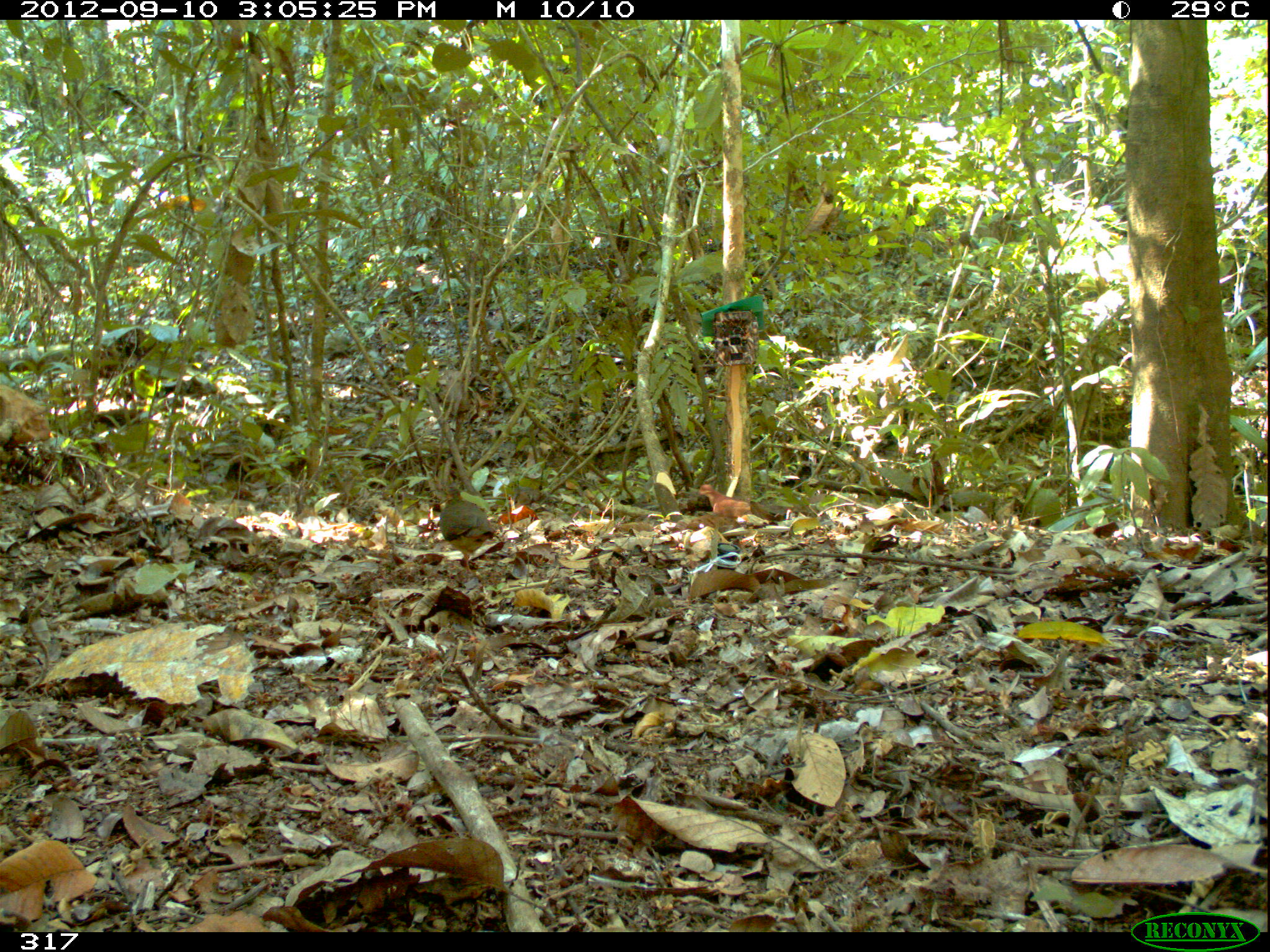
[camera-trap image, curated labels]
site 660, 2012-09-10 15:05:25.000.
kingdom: Animalia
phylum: Chordata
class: Aves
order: Columbiformes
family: Columbidae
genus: Geotrygon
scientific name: Geotrygon montana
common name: ruddy quail-dove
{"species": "Geotrygon montana (ruddy quail-dove)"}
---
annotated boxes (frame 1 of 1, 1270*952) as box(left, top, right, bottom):
geotrygon montana: box(436, 485, 495, 573); box(697, 484, 750, 517)